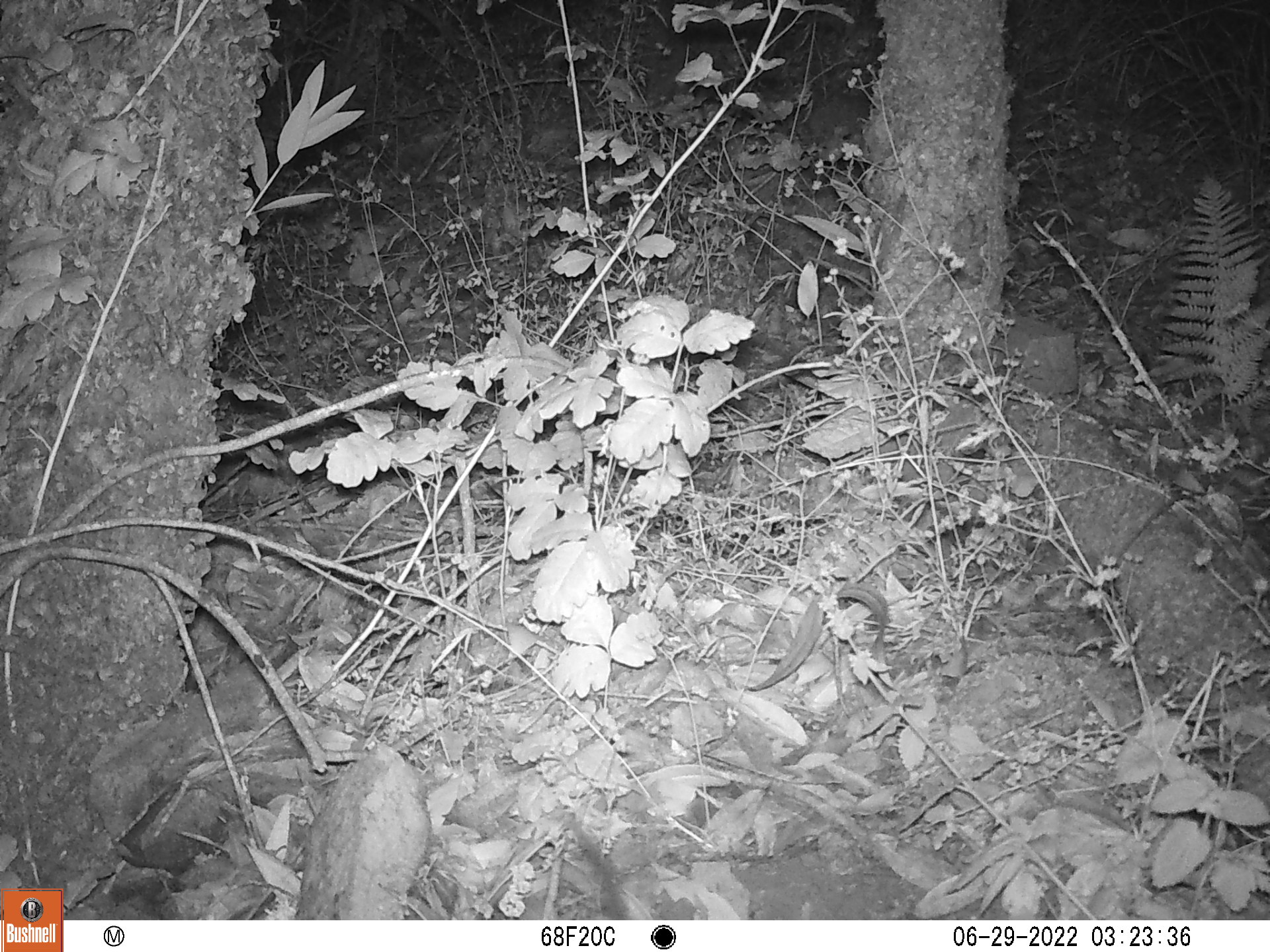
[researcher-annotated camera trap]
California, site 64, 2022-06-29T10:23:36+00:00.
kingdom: Animalia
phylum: Chordata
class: Mammalia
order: Rodentia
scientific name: Rodentia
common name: mouse or rat